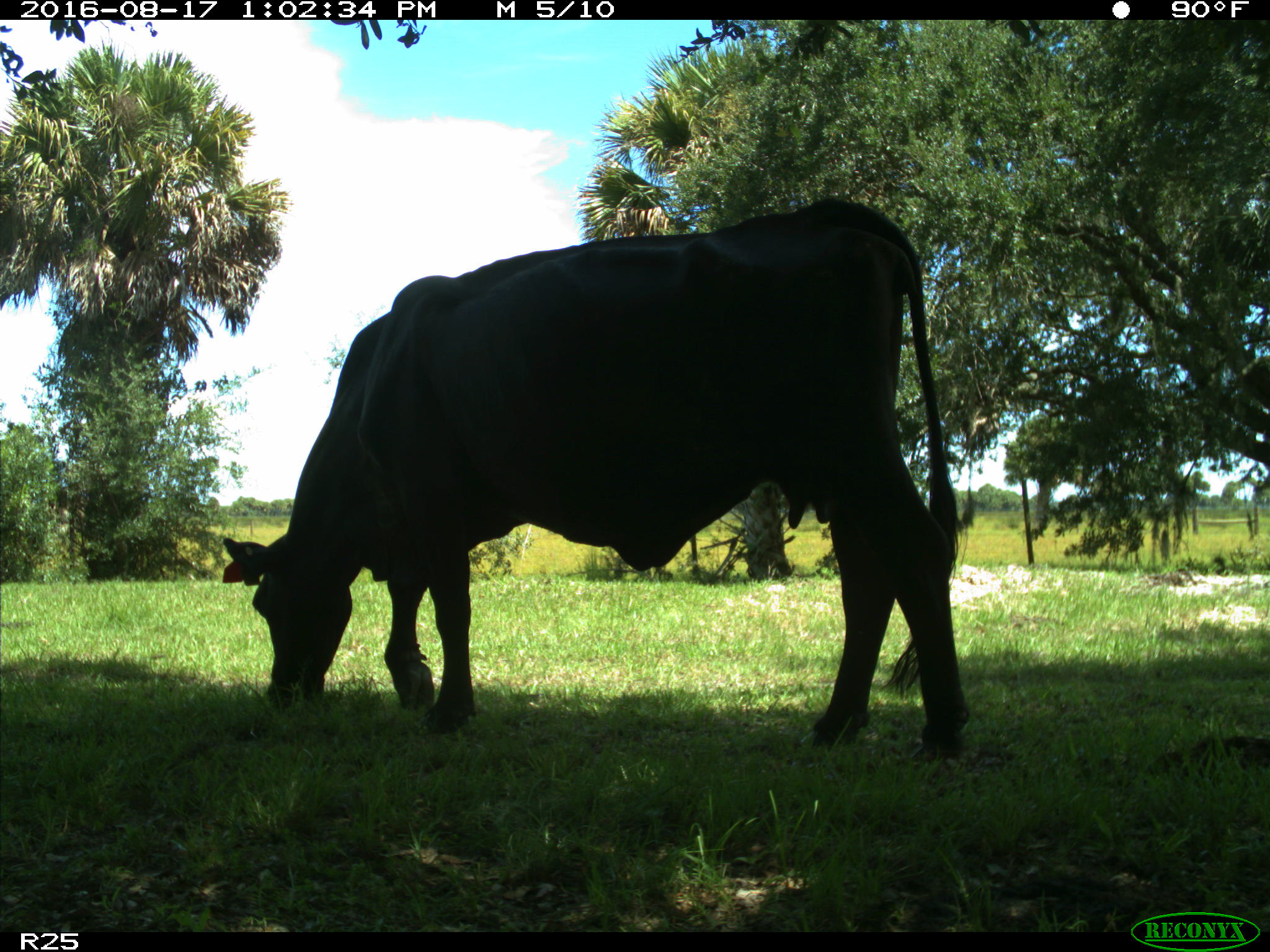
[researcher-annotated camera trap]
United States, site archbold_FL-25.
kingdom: Animalia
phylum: Chordata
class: Mammalia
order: Artiodactyla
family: Bovidae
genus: Bos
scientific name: Bos taurus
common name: domestic cow